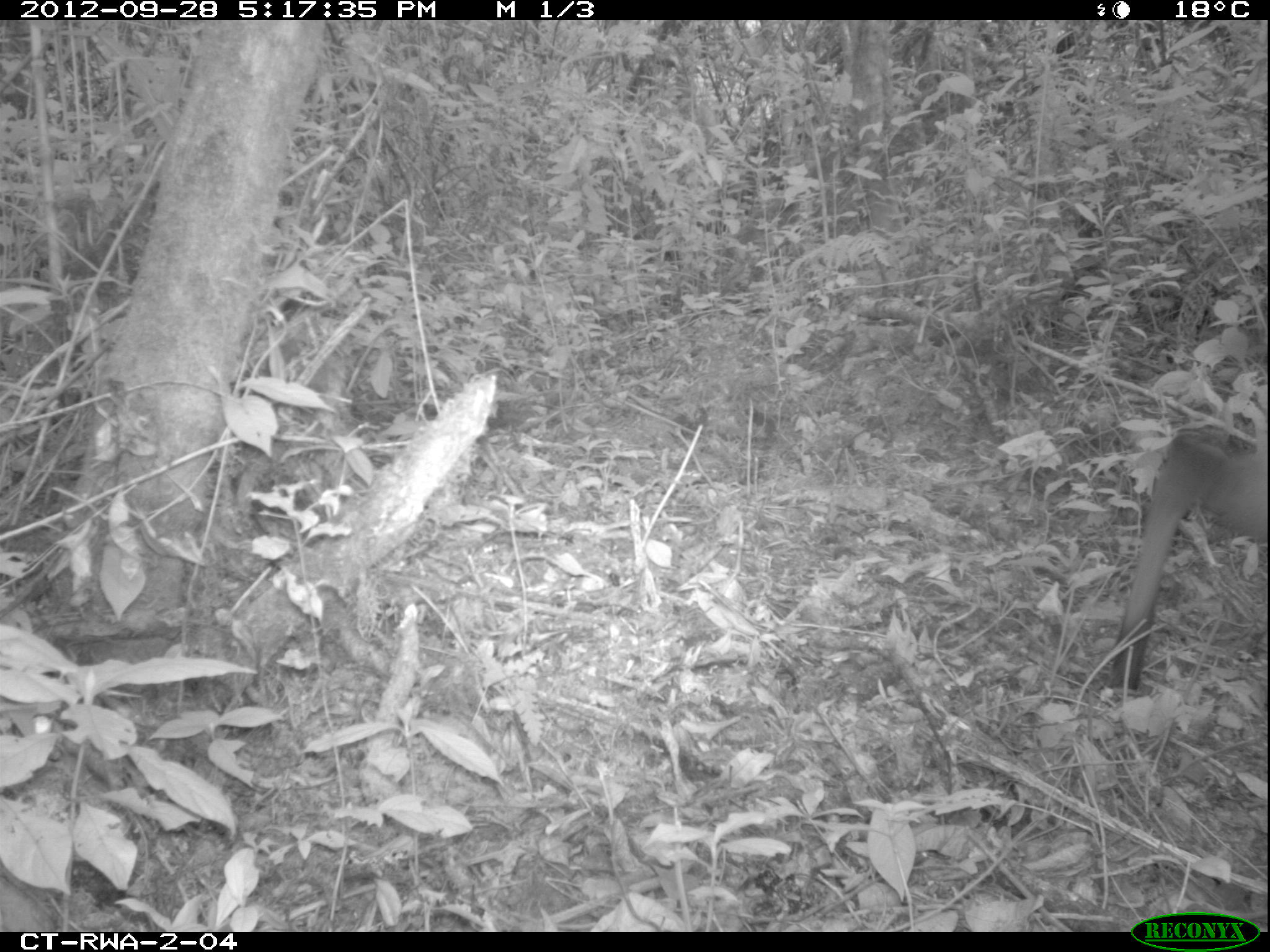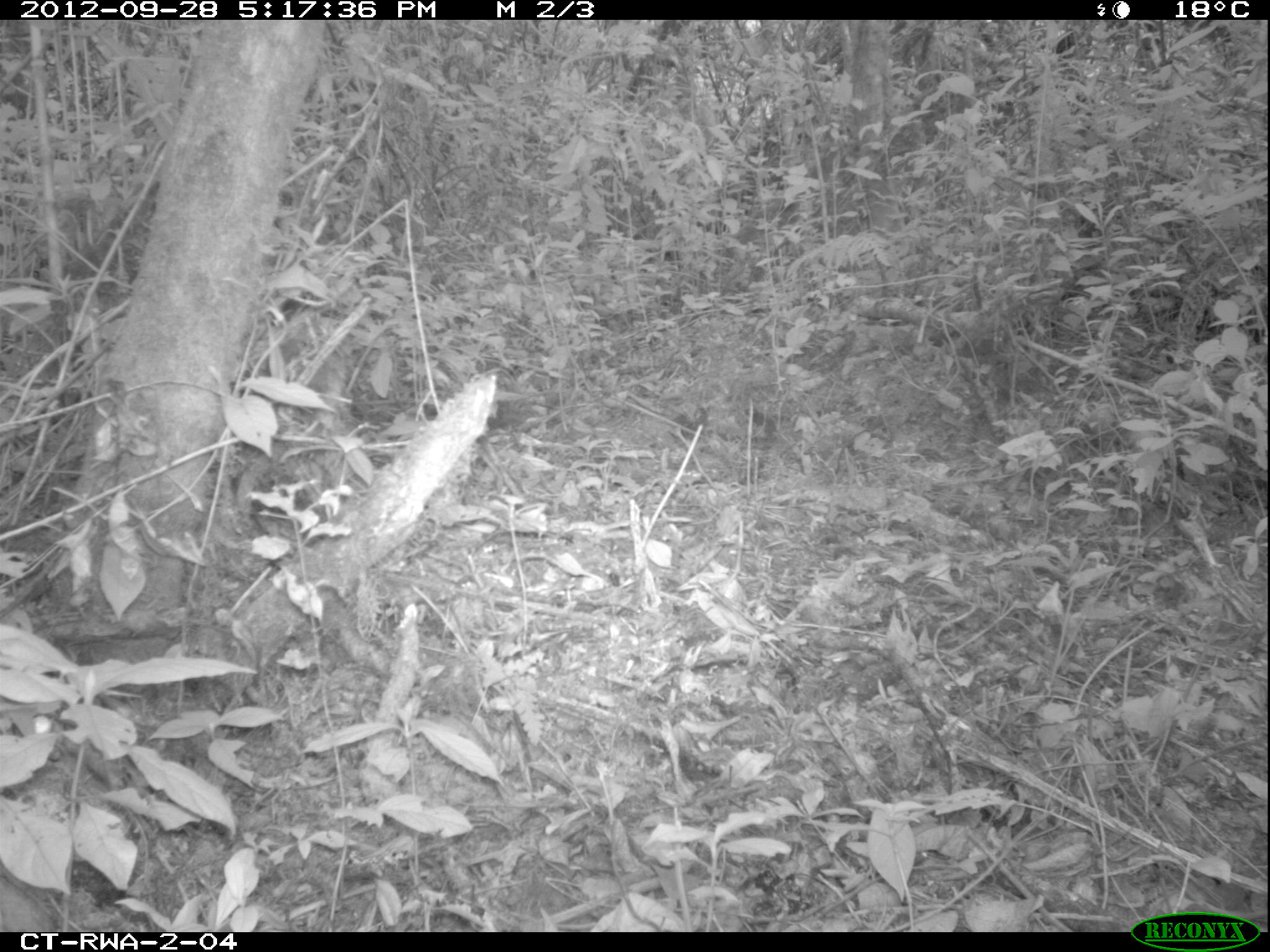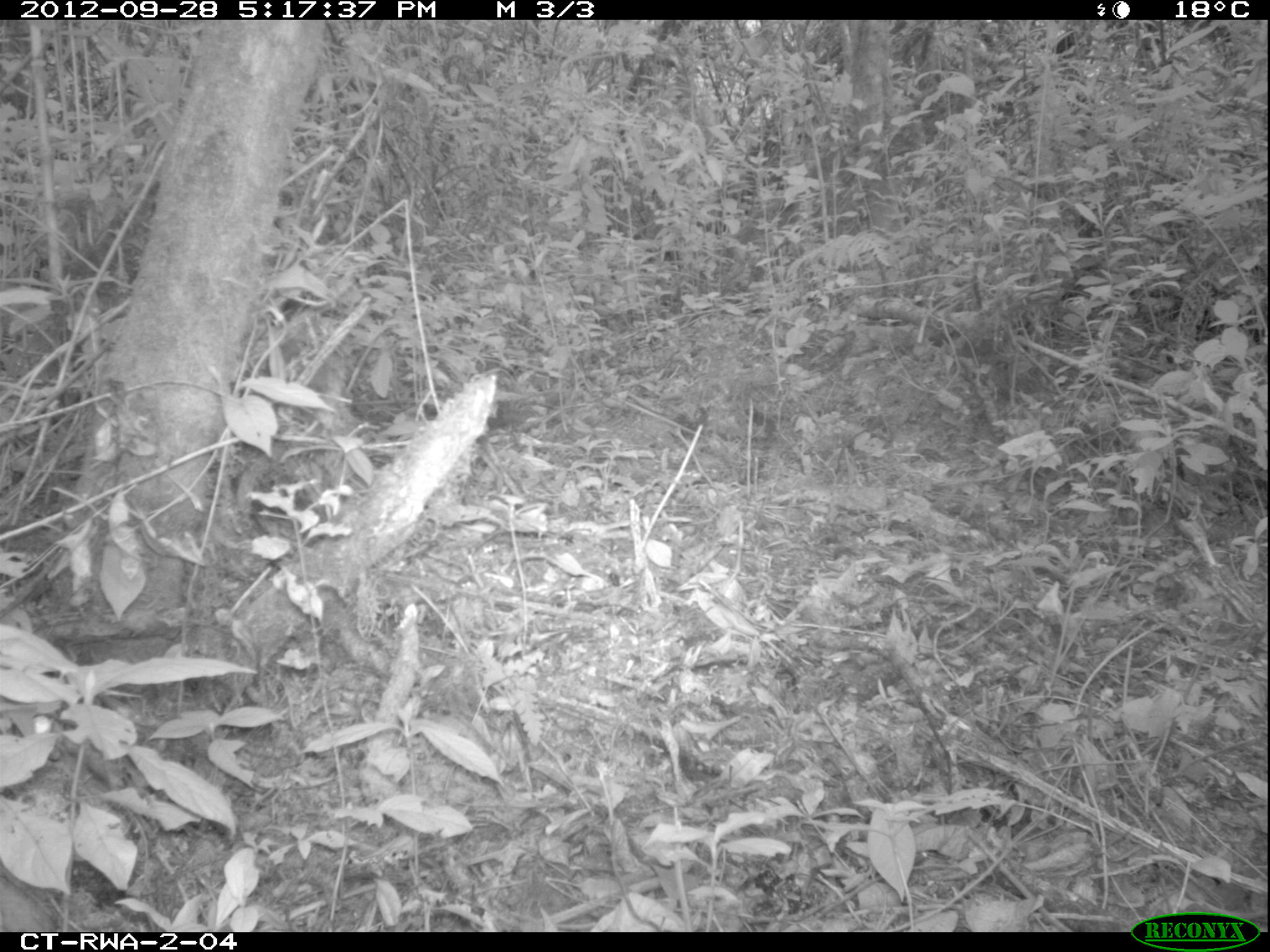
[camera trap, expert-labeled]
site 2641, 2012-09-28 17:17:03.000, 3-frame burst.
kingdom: Animalia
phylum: Chordata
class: Mammalia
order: Artiodactyla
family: Bovidae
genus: Cephalophus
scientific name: Cephalophus nigrifrons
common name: black-fronted duiker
Cephalophus nigrifrons (black-fronted duiker), count 1.